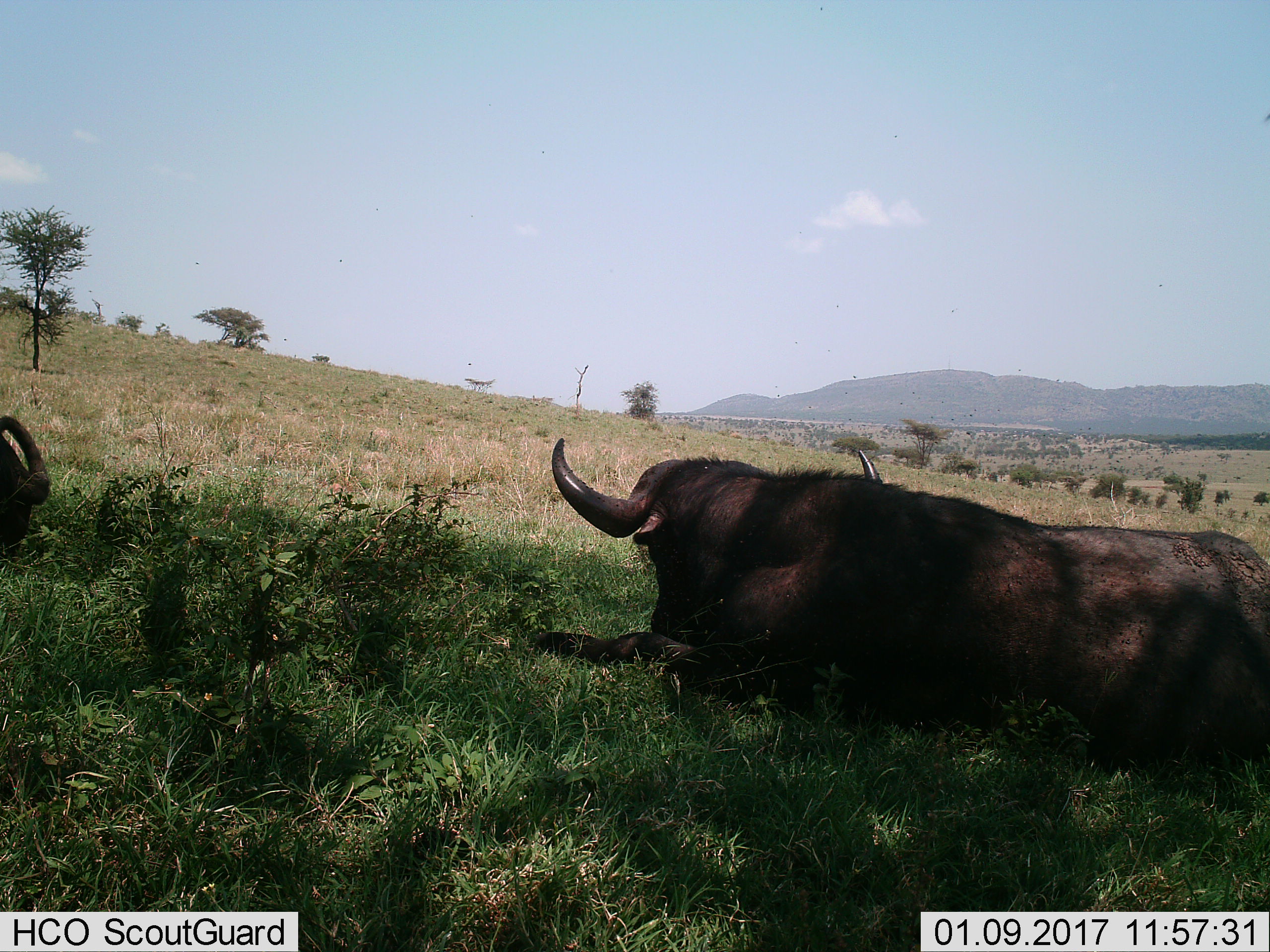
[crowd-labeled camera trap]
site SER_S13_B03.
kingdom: Animalia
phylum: Chordata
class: Mammalia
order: Artiodactyla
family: Bovidae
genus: Syncerus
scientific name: Syncerus caffer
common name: african buffalo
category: buffalo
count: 2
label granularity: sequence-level